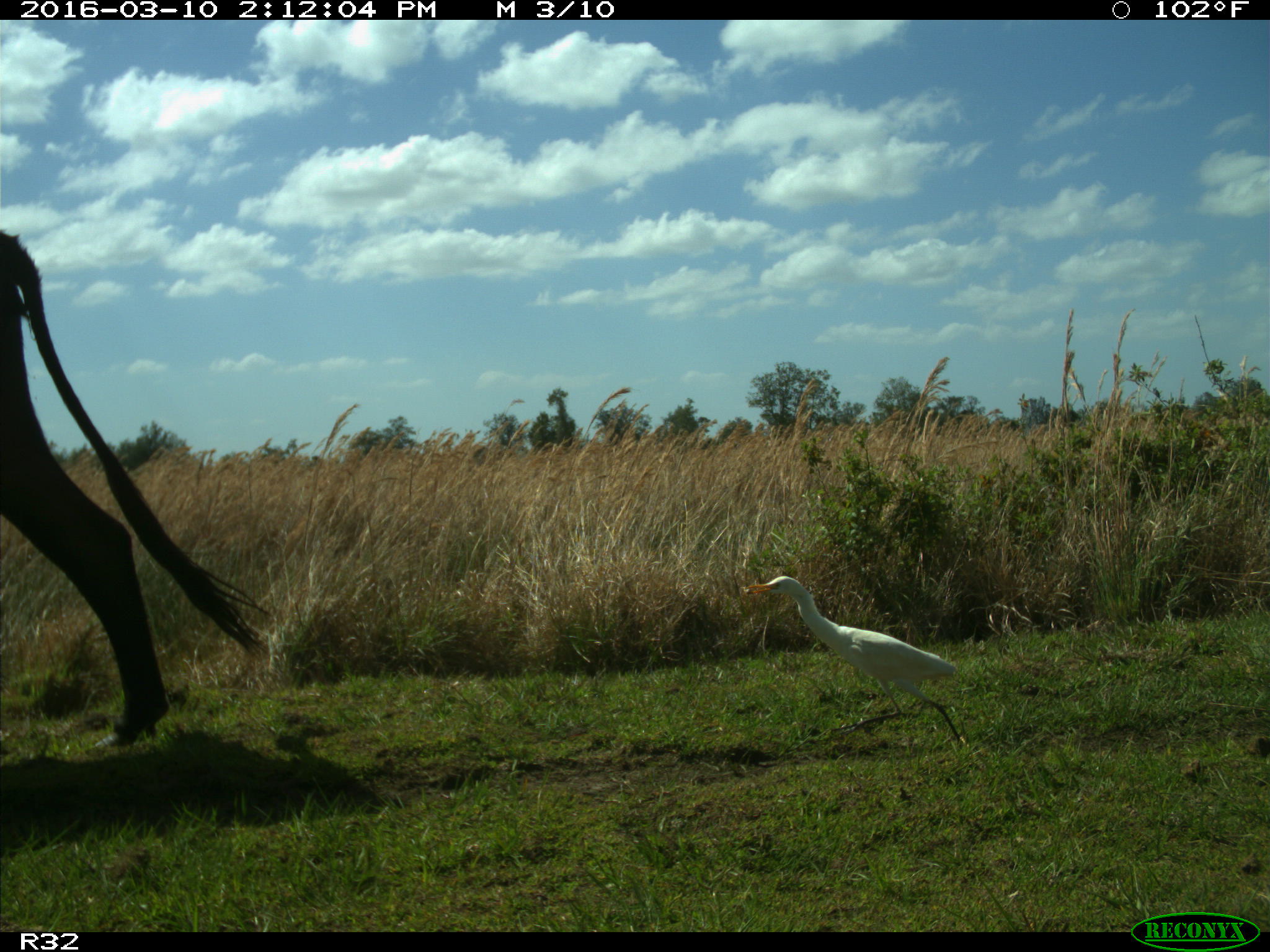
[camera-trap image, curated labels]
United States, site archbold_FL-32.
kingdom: Animalia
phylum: Chordata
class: Mammalia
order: Artiodactyla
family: Bovidae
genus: Bos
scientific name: Bos taurus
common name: domestic cow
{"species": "Bos taurus (domestic cow)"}